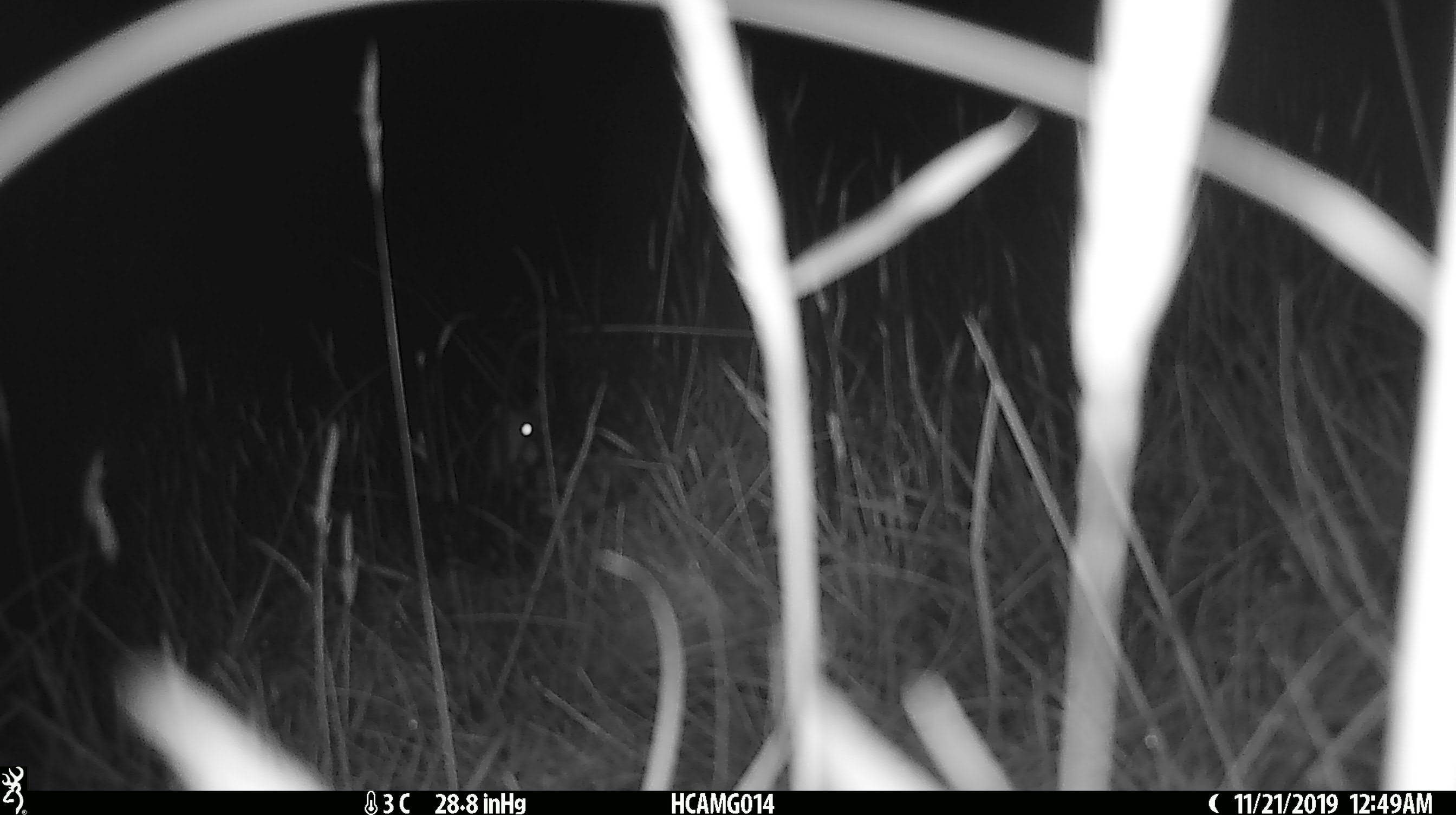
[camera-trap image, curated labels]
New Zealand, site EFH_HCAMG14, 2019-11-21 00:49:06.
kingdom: Animalia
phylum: Chordata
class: Mammalia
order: Rodentia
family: Muridae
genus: Mus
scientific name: Mus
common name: mouse